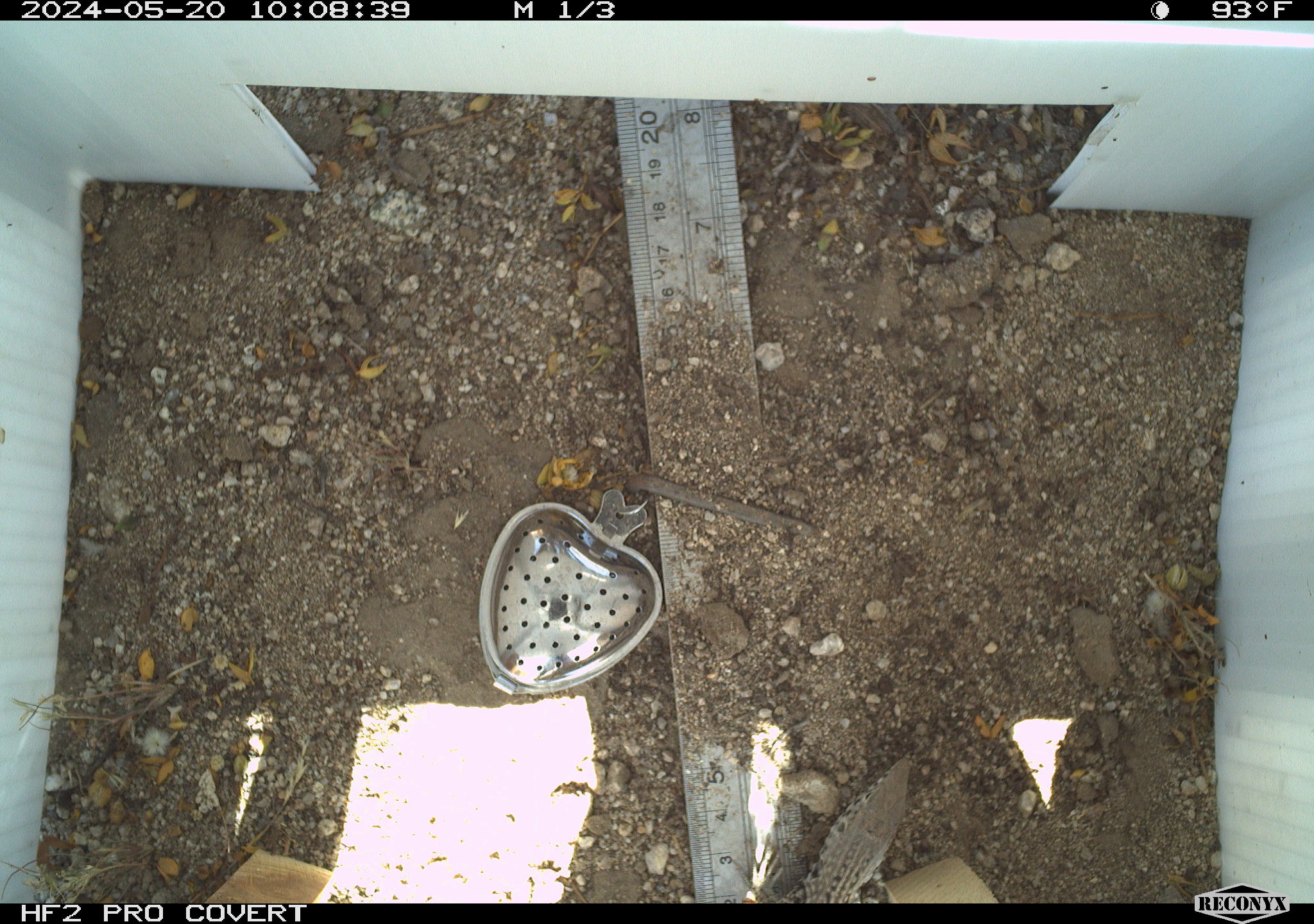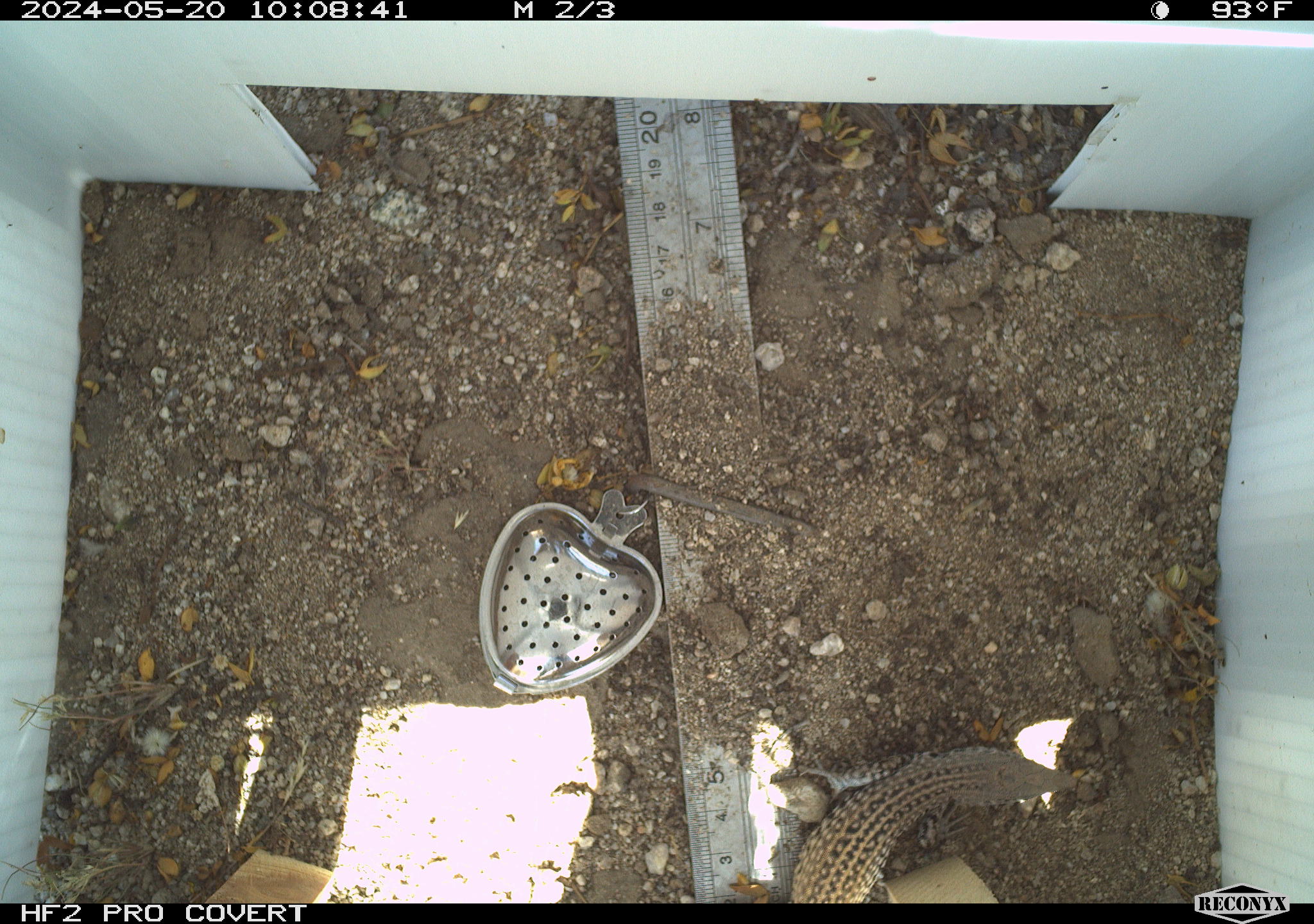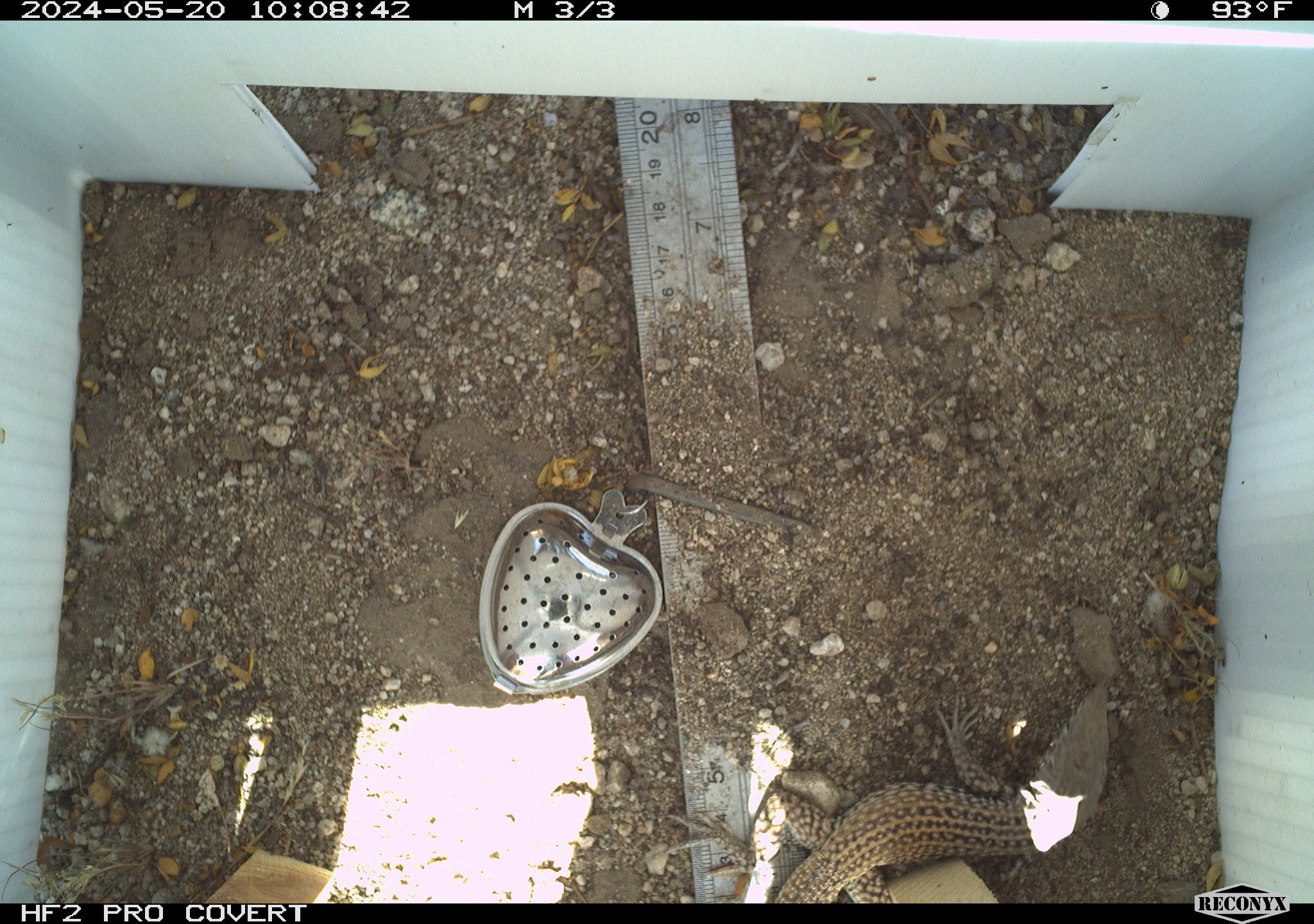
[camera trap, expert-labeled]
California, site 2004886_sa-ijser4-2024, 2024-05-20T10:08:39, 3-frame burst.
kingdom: Animalia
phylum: Chordata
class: Reptilia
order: Squamata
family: Teiidae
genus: Aspidoscelis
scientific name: Aspidoscelis tigris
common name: western whiptail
Western whiptail (Aspidoscelis tigris).